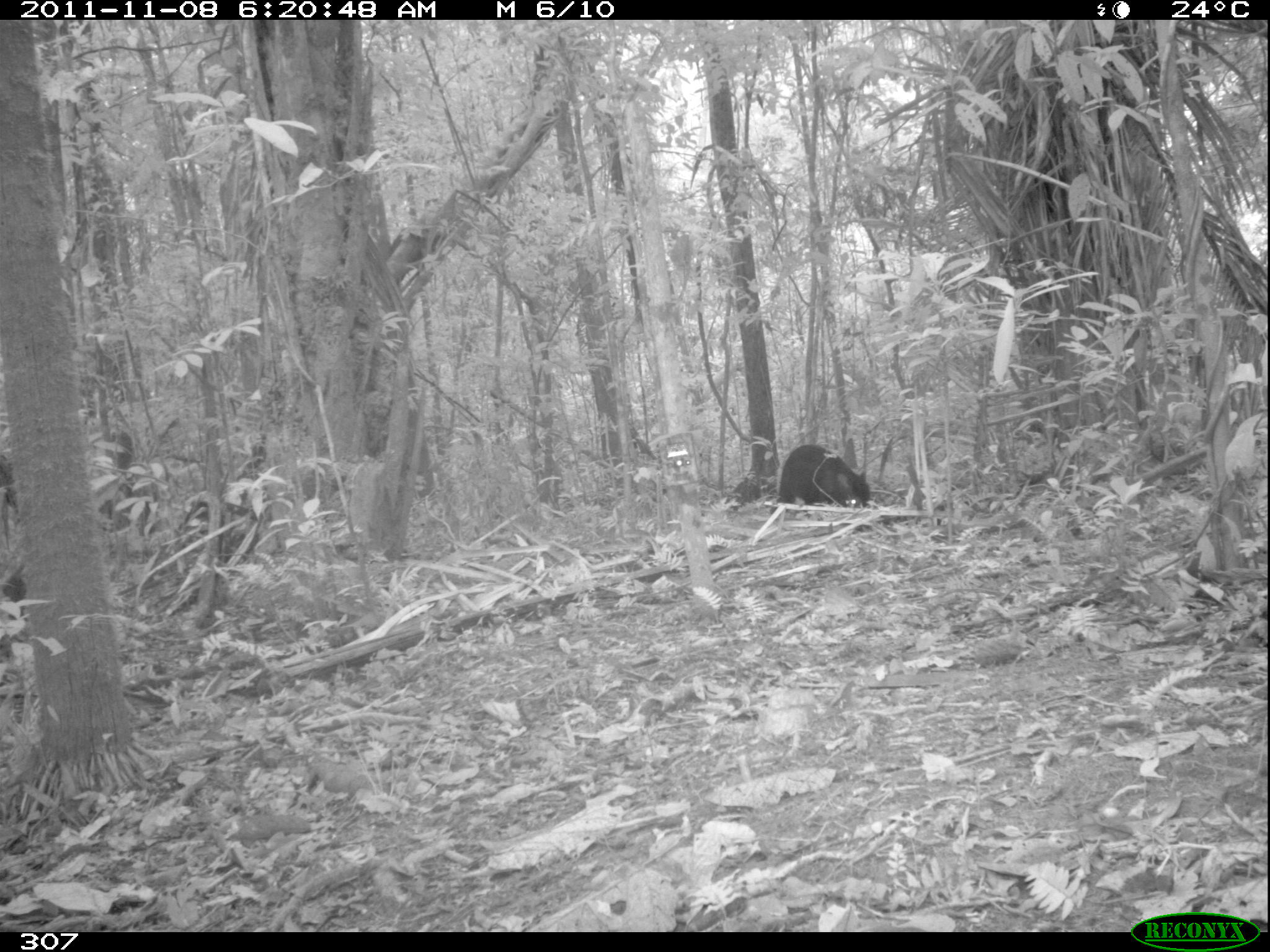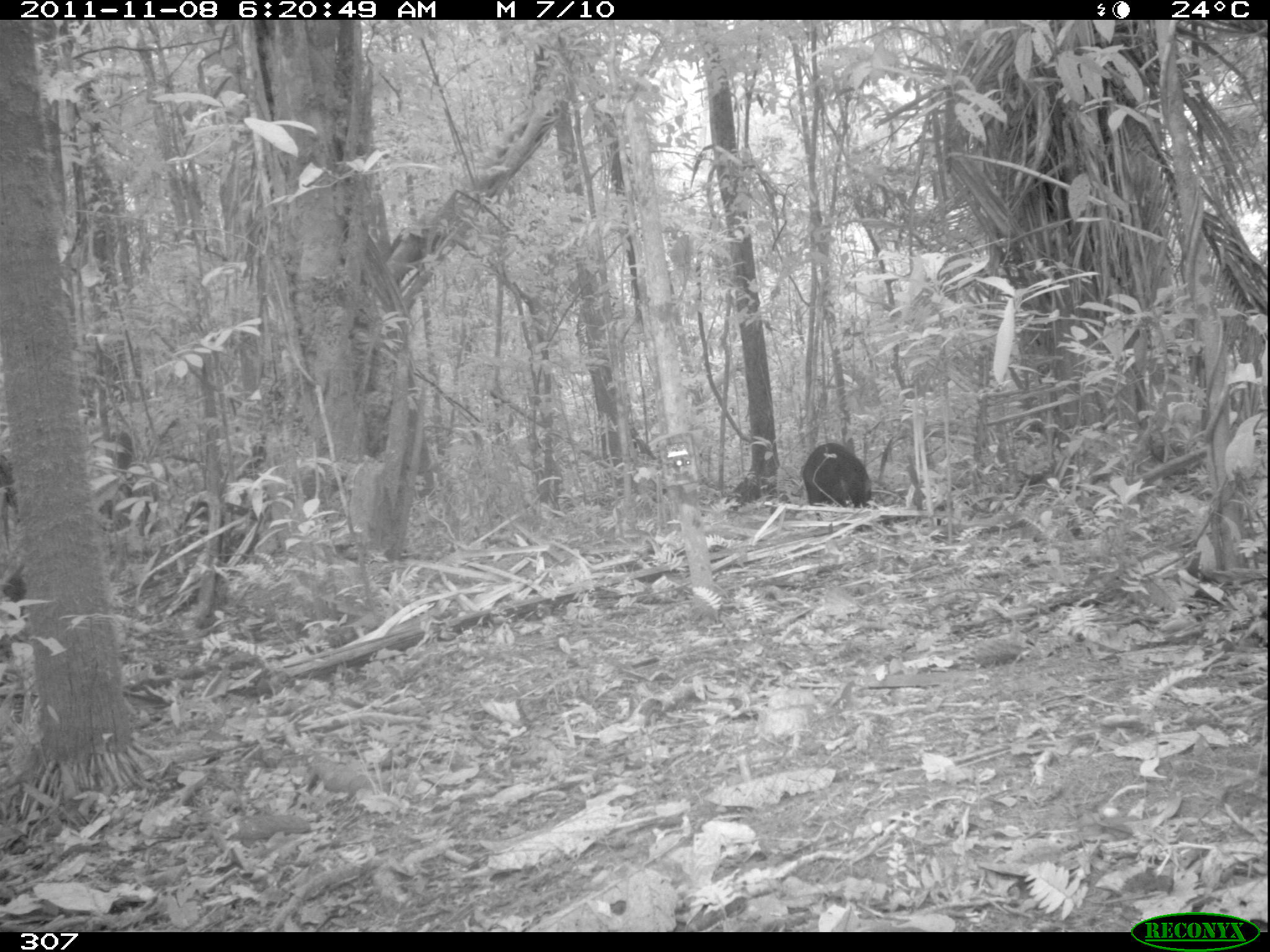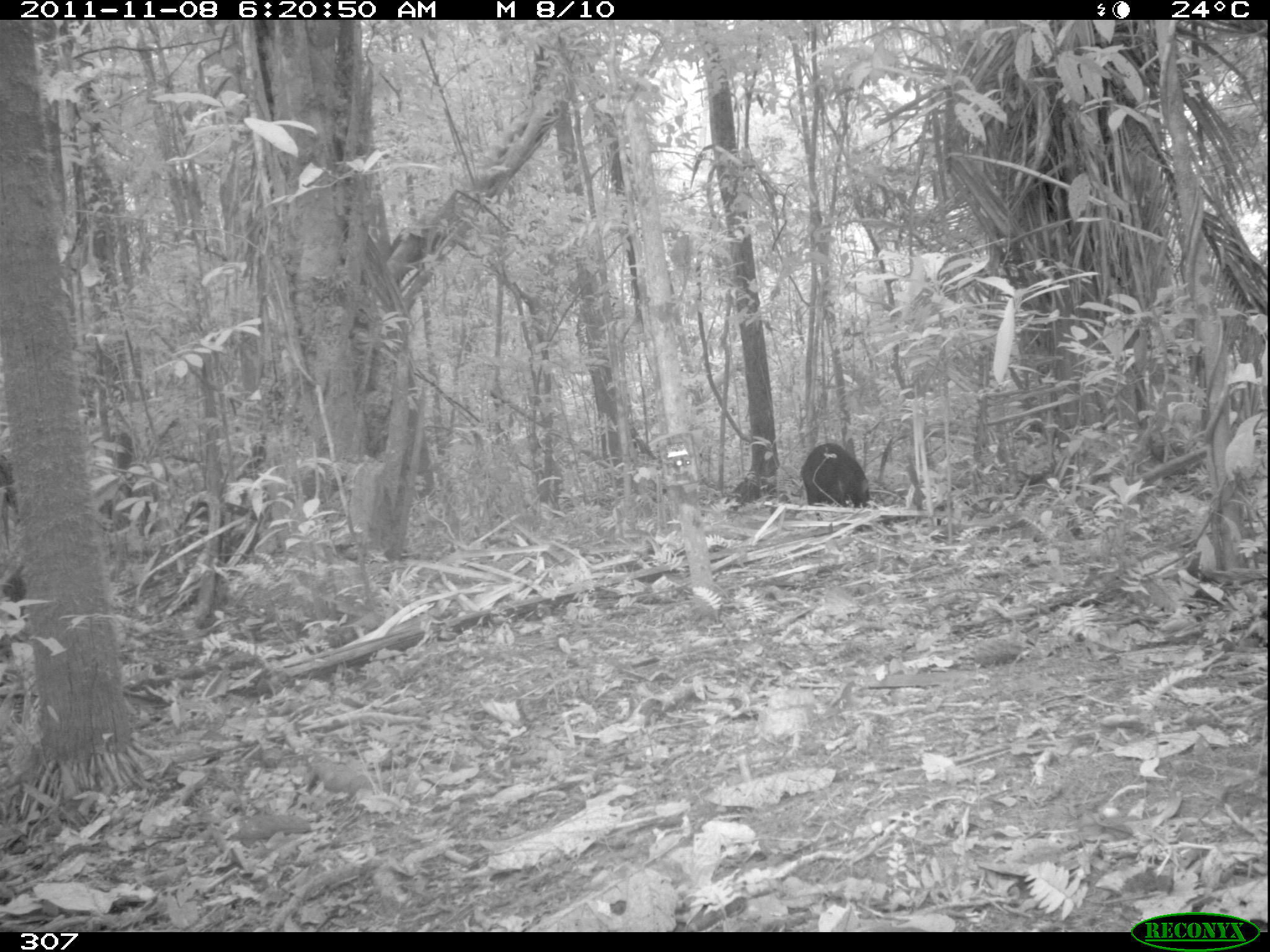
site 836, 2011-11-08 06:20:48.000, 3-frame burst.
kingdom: Animalia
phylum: Chordata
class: Mammalia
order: Artiodactyla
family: Tayassuidae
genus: Tayassu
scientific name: Tayassu pecari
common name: white-lipped peccary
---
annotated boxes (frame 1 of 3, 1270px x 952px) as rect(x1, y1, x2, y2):
tayassu pecari: rect(768, 445, 871, 512)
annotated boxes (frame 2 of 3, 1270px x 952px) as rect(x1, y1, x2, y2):
tayassu pecari: rect(802, 443, 872, 508)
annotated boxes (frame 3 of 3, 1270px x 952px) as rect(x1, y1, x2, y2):
tayassu pecari: rect(801, 442, 869, 510)